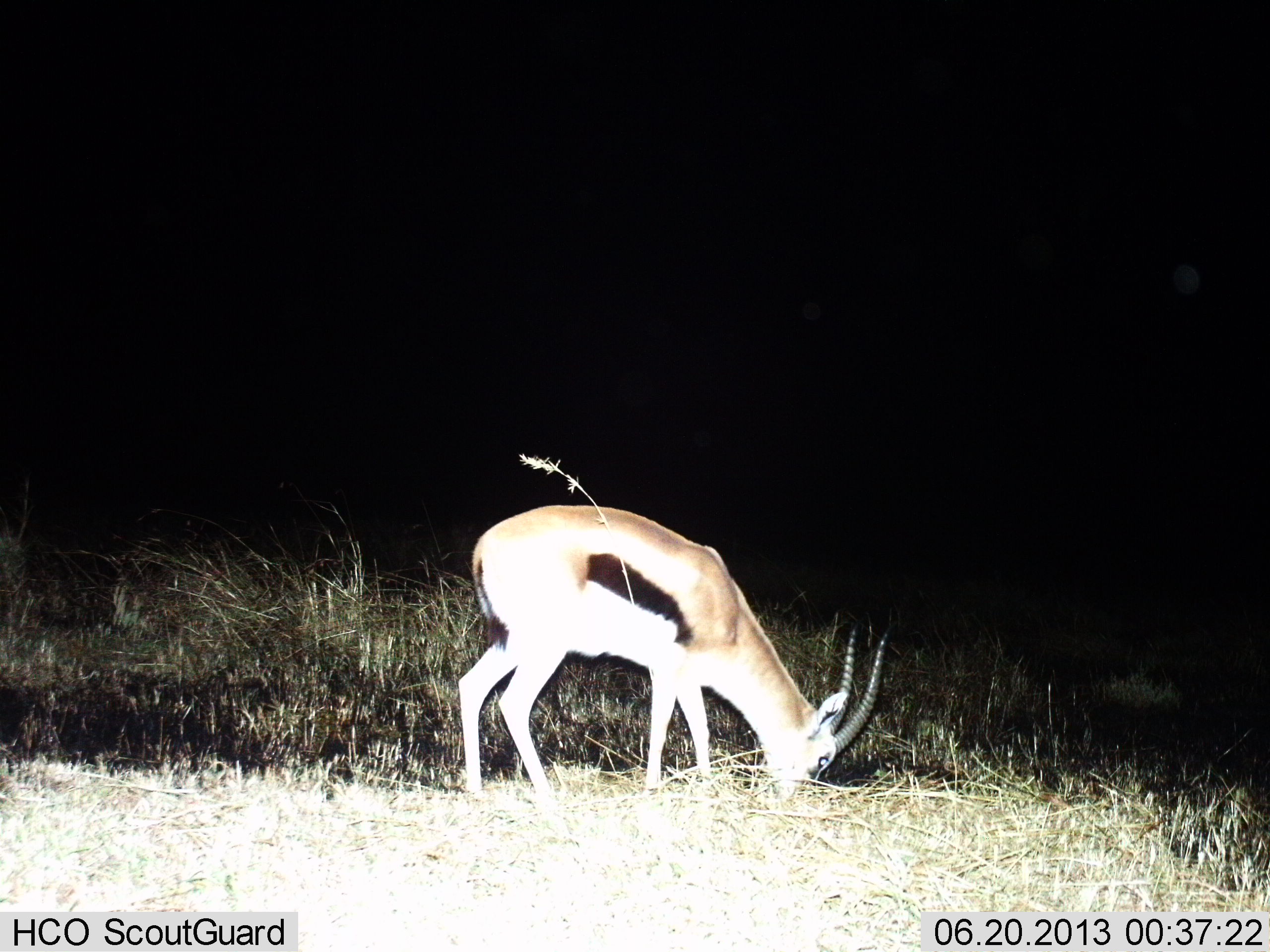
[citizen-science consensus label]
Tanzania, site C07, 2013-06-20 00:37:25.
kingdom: Animalia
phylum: Chordata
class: Mammalia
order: Artiodactyla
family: Bovidae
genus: Eudorcas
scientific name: Eudorcas thomsonii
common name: thomson's gazelle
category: gazellethomsons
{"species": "gazellethomsons (thomson's gazelle) (Eudorcas thomsonii)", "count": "1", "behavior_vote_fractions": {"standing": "27%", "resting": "4%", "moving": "0%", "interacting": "0%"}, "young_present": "0%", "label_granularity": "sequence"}